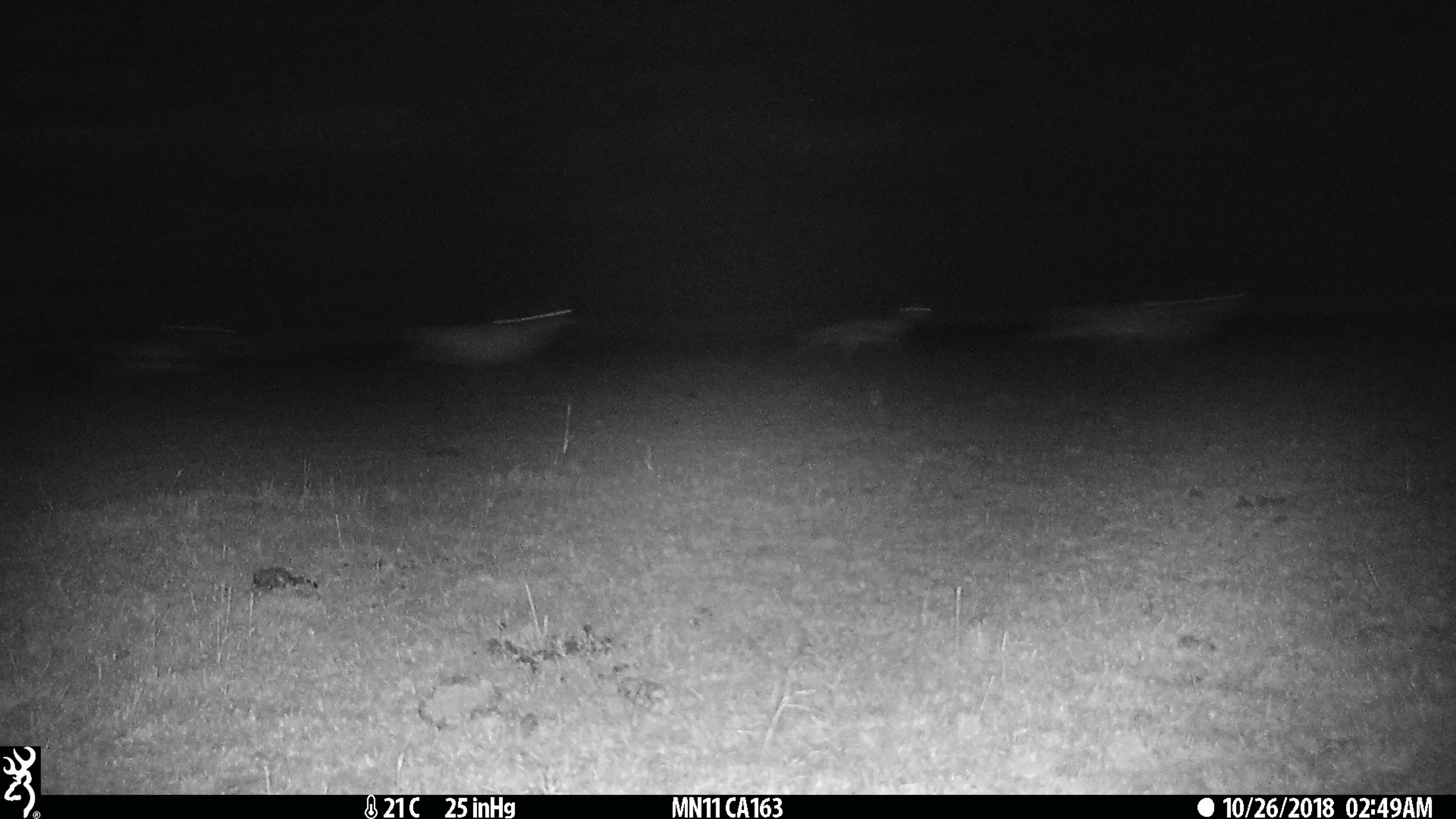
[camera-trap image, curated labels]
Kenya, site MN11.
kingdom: Animalia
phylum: Chordata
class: Mammalia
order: Artiodactyla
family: Bovidae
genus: Eudorcas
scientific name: Eudorcas thomsonii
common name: thomon's gazelle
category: gazelle thomsons